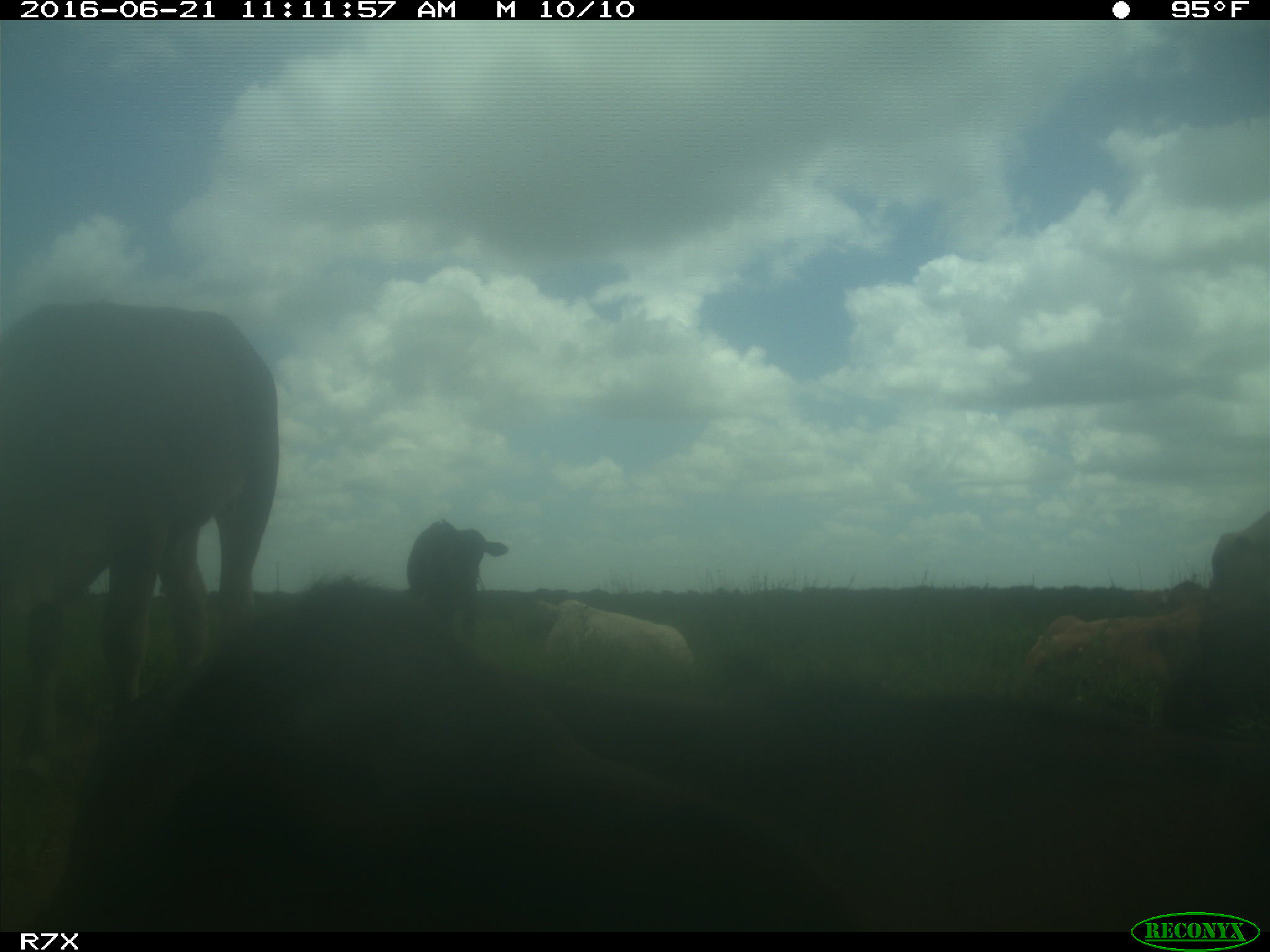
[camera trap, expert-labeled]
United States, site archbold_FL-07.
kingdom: Animalia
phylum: Chordata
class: Mammalia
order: Artiodactyla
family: Bovidae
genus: Bos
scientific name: Bos taurus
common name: domestic cow